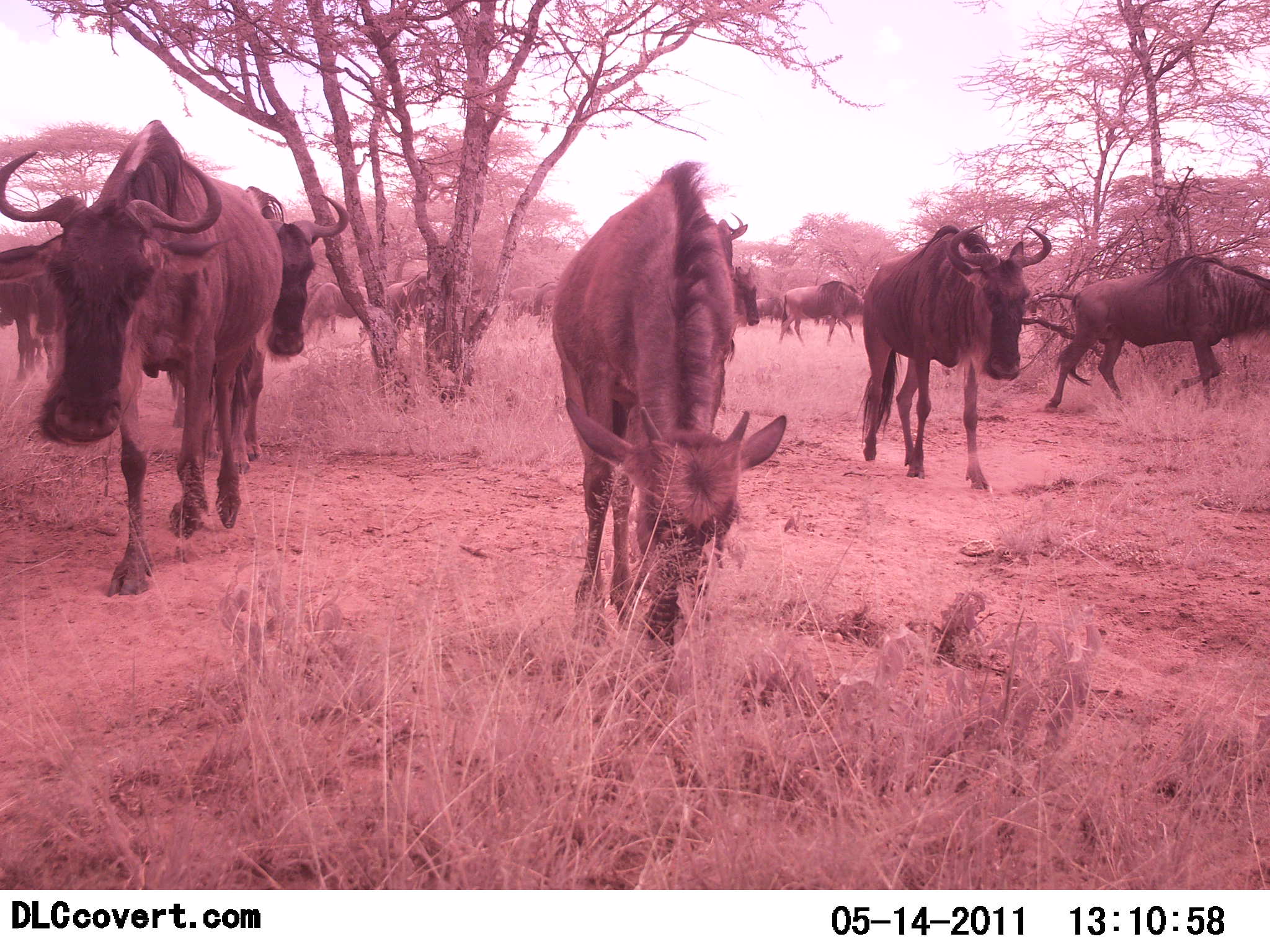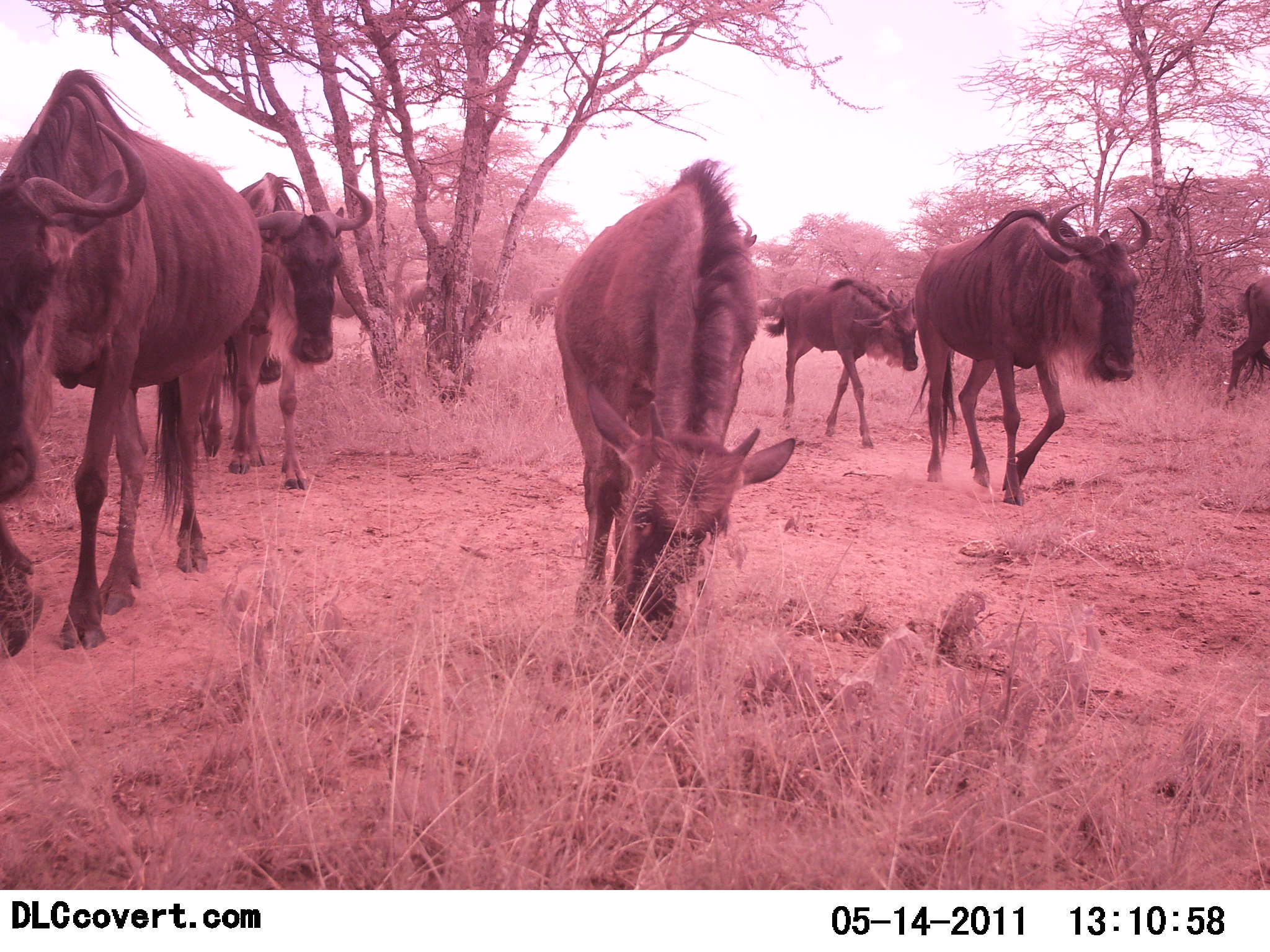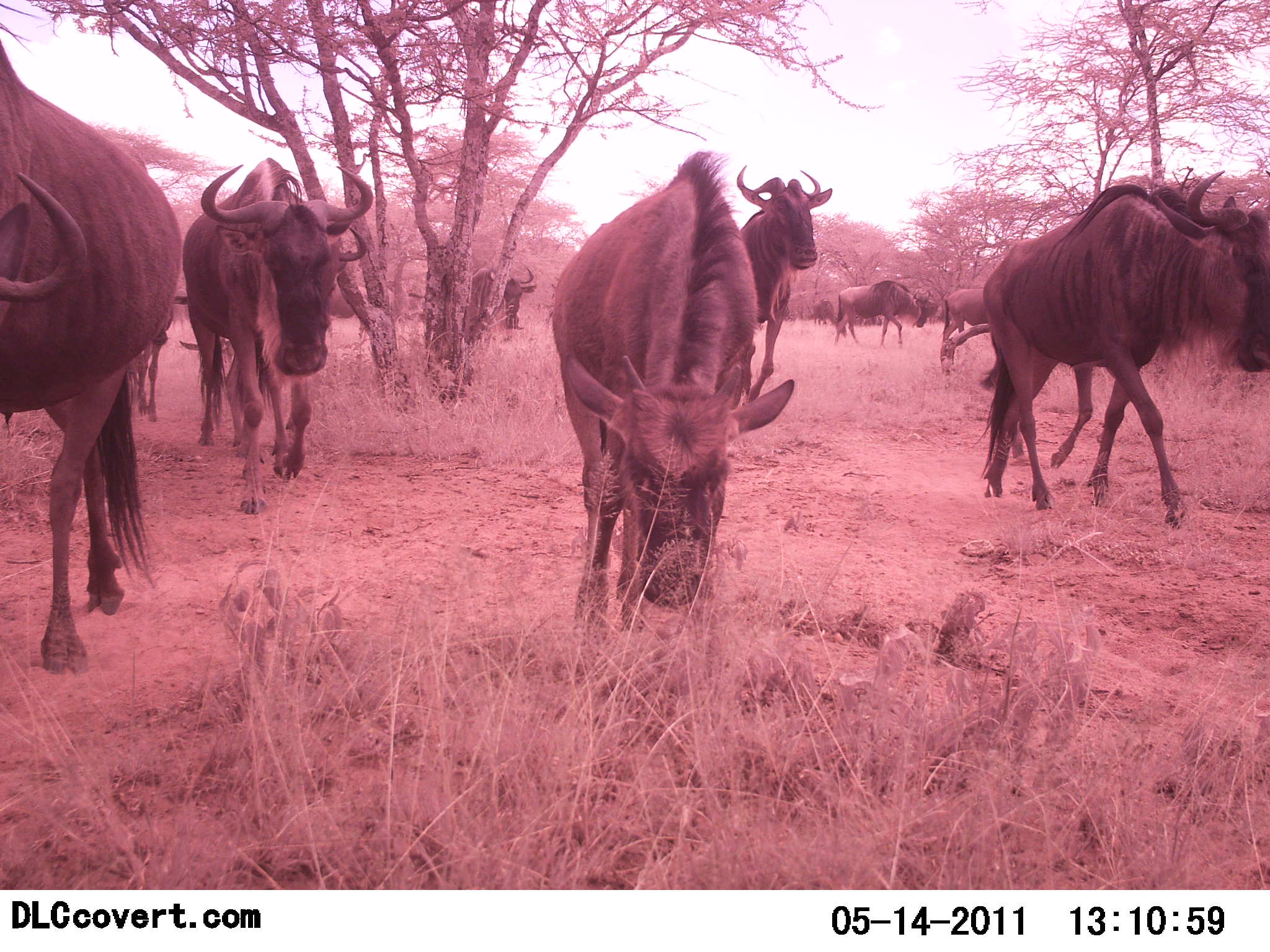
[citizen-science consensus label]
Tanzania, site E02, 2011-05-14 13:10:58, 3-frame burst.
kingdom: Animalia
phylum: Chordata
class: Mammalia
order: Artiodactyla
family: Bovidae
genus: Connochaetes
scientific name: Connochaetes taurinus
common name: blue wildebeest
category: wildebeest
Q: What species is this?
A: Wildebeest (blue wildebeest) (Connochaetes taurinus).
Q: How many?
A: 11-50.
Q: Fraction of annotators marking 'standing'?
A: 18%.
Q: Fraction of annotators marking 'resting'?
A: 0%.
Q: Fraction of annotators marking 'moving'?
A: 100%.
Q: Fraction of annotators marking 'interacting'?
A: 9%.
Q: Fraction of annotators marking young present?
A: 0%.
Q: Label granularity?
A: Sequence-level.